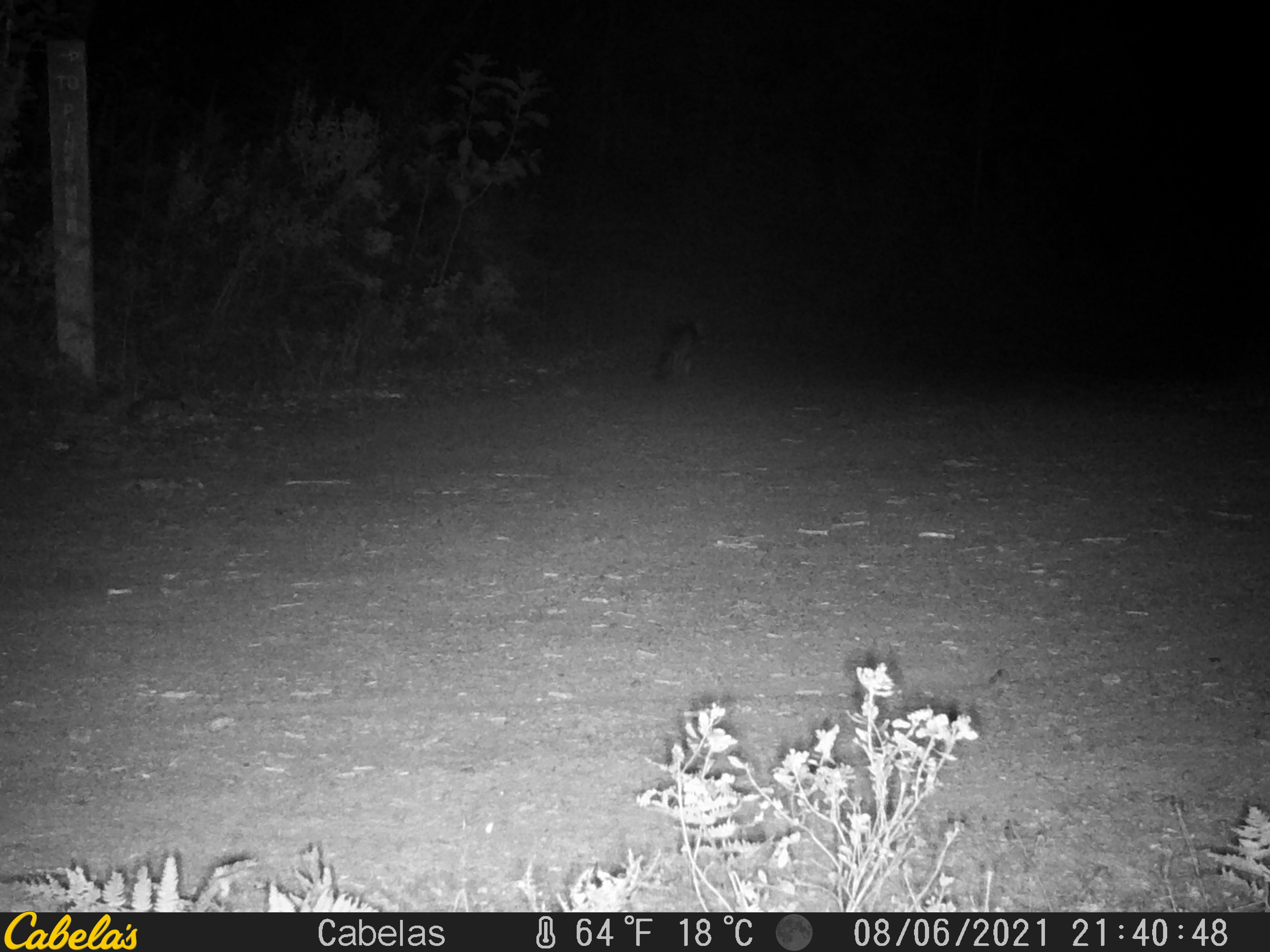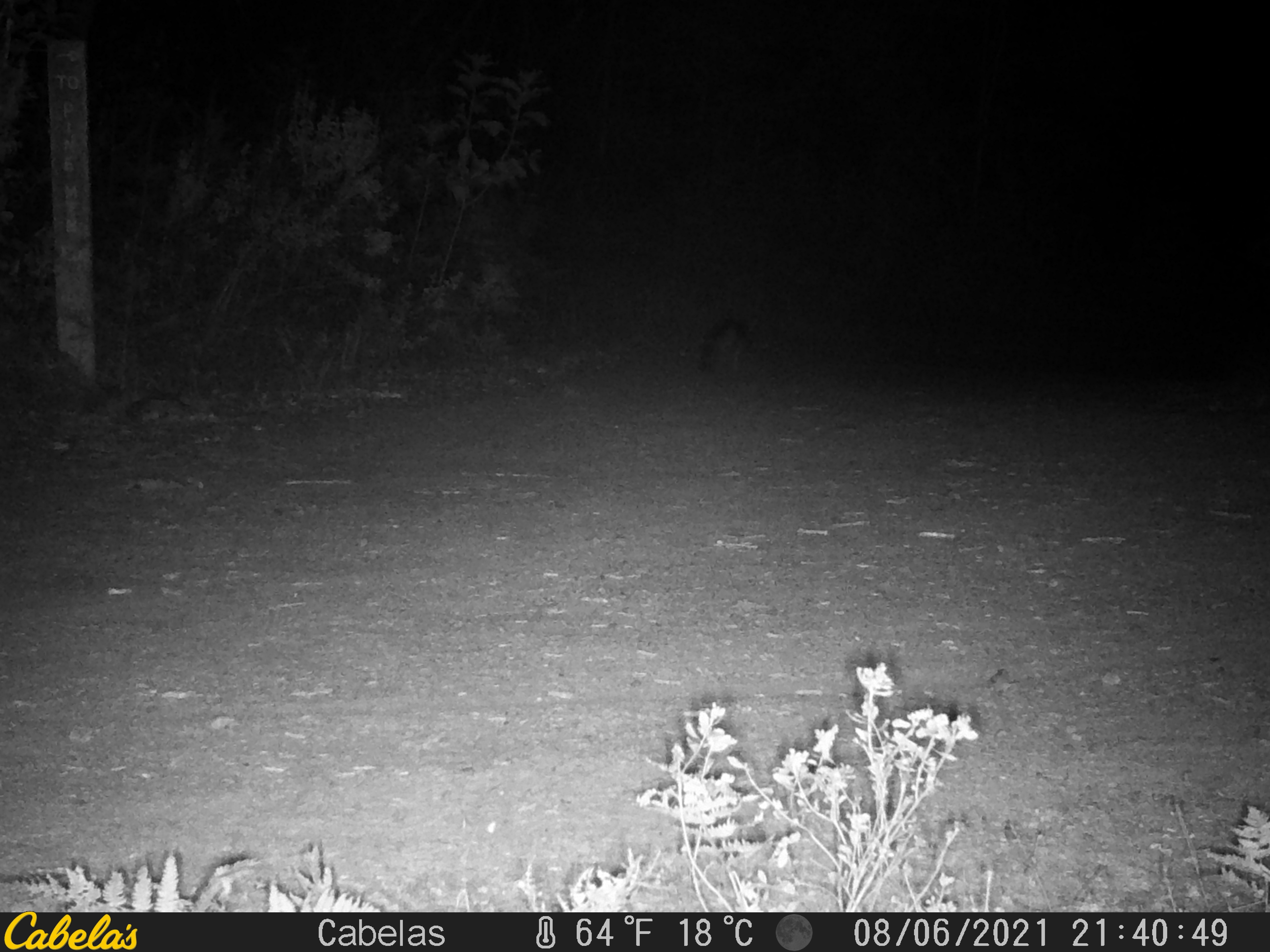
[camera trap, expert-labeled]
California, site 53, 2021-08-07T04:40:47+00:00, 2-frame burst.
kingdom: Animalia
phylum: Chordata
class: Mammalia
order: Carnivora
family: Canidae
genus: Urocyon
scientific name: Urocyon cinereoargenteus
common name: gray fox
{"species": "gray fox (Urocyon cinereoargenteus)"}